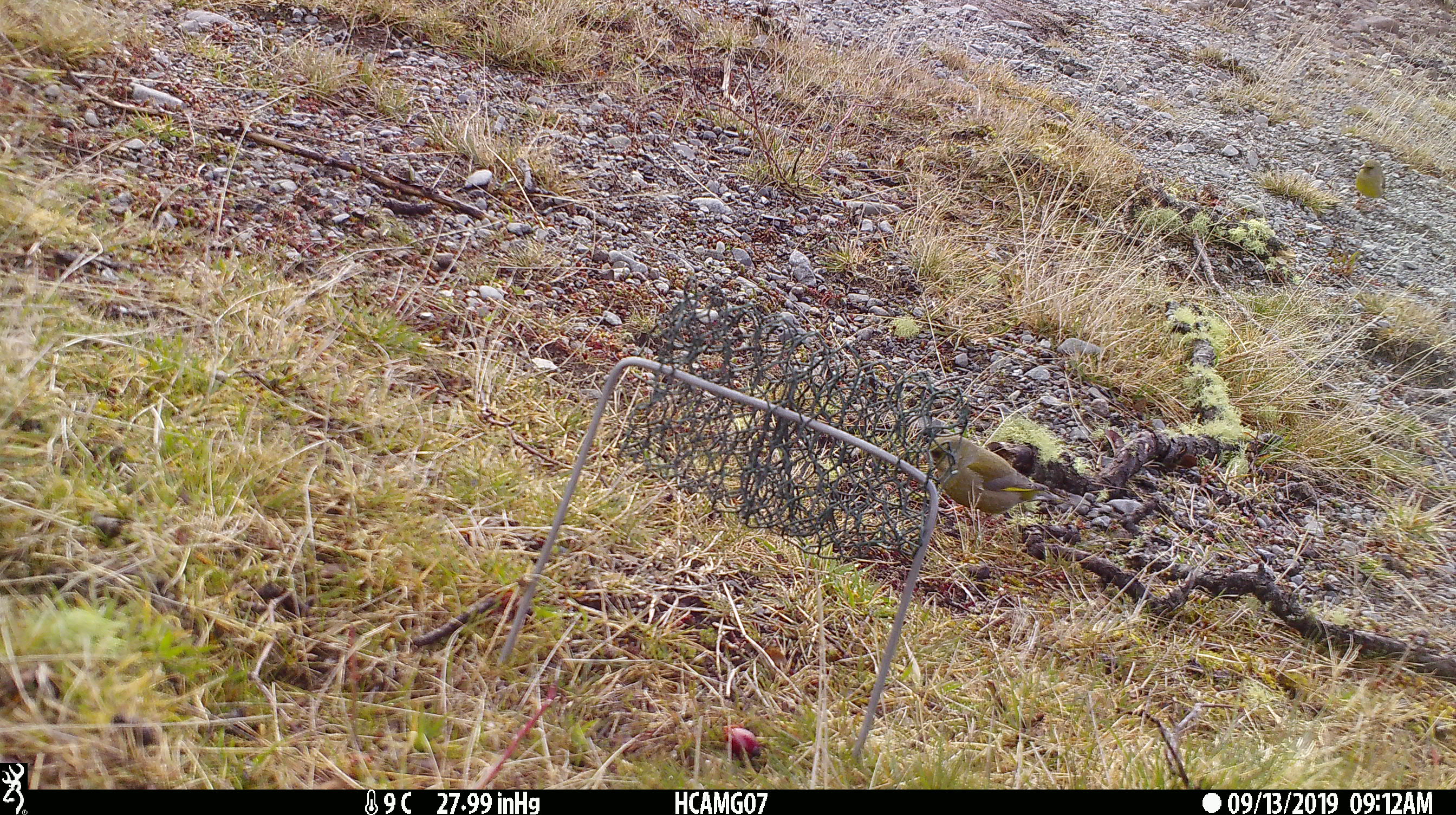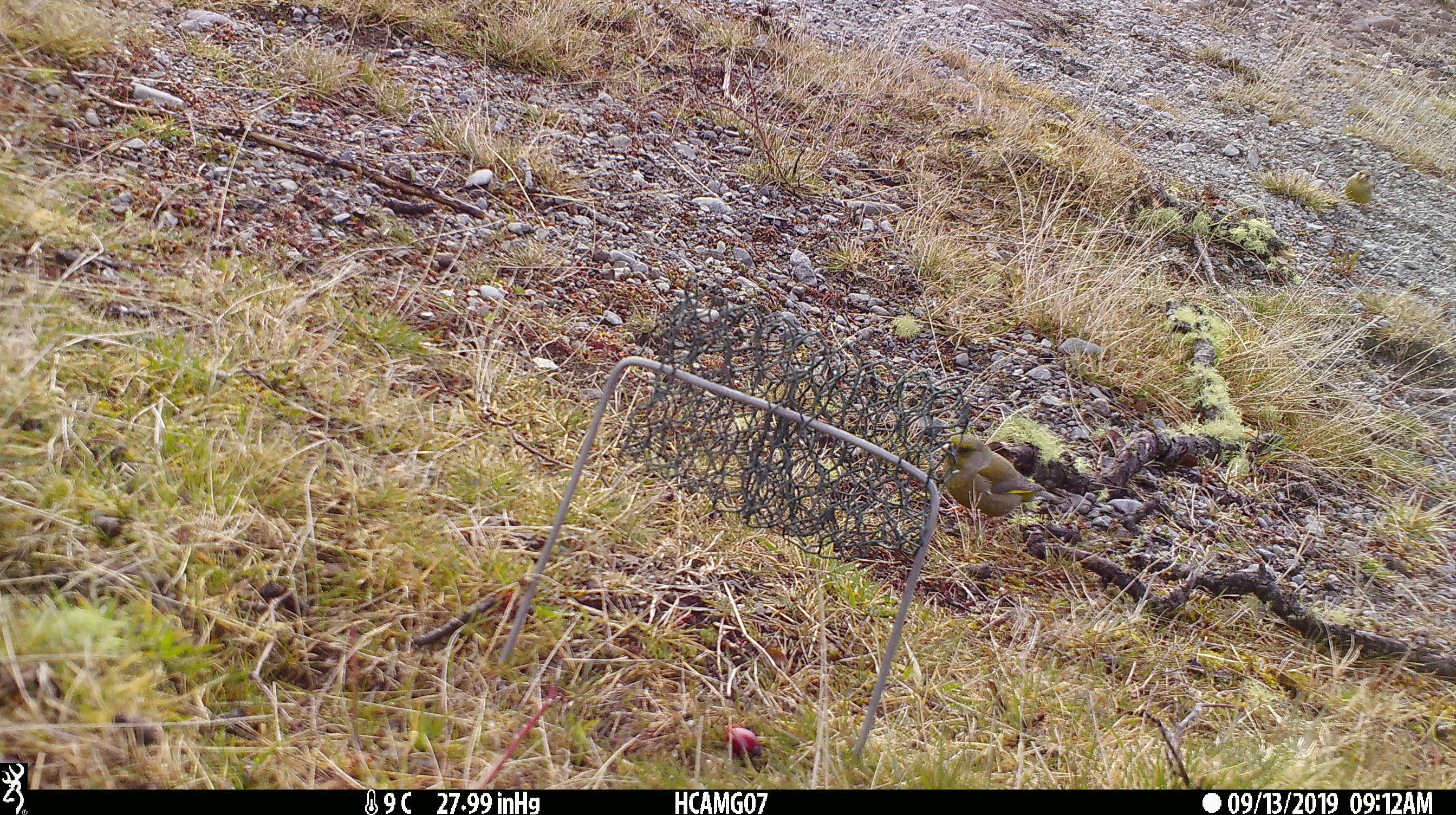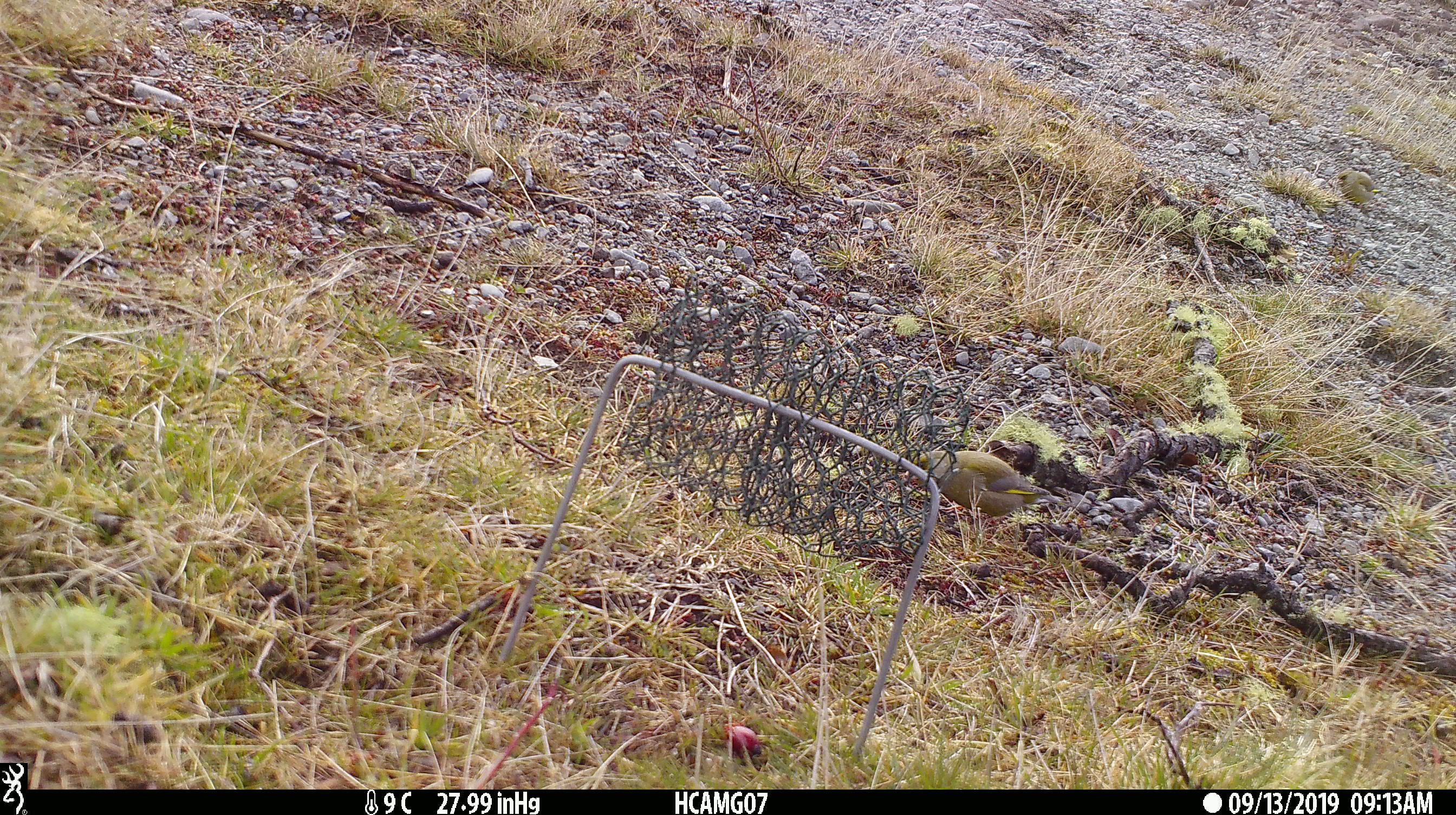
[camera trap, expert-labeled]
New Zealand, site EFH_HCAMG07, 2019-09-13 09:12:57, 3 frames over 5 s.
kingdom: Animalia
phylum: Chordata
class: Aves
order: Passeriformes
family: Fringillidae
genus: Chloris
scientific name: Chloris chloris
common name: greenfinch